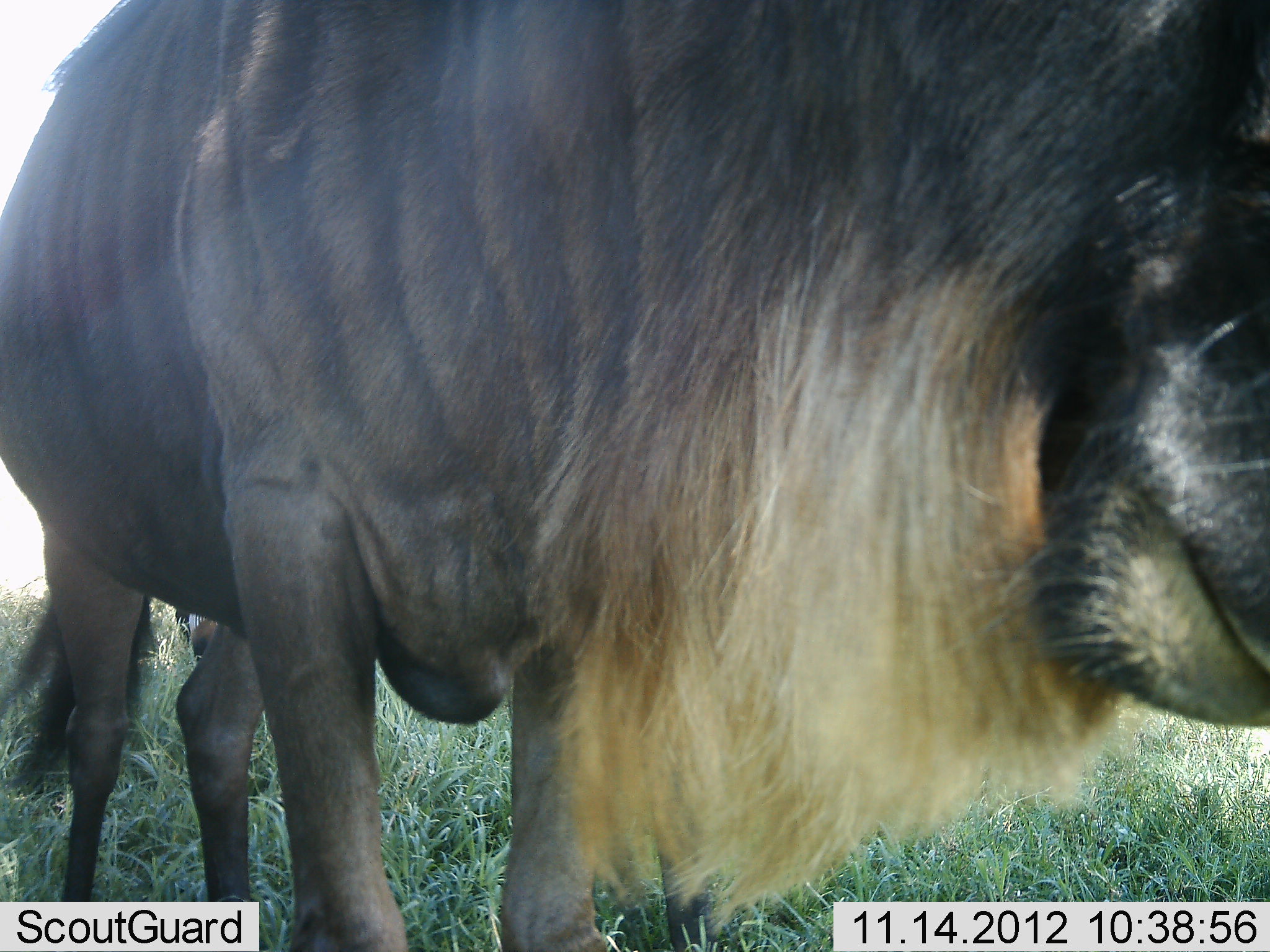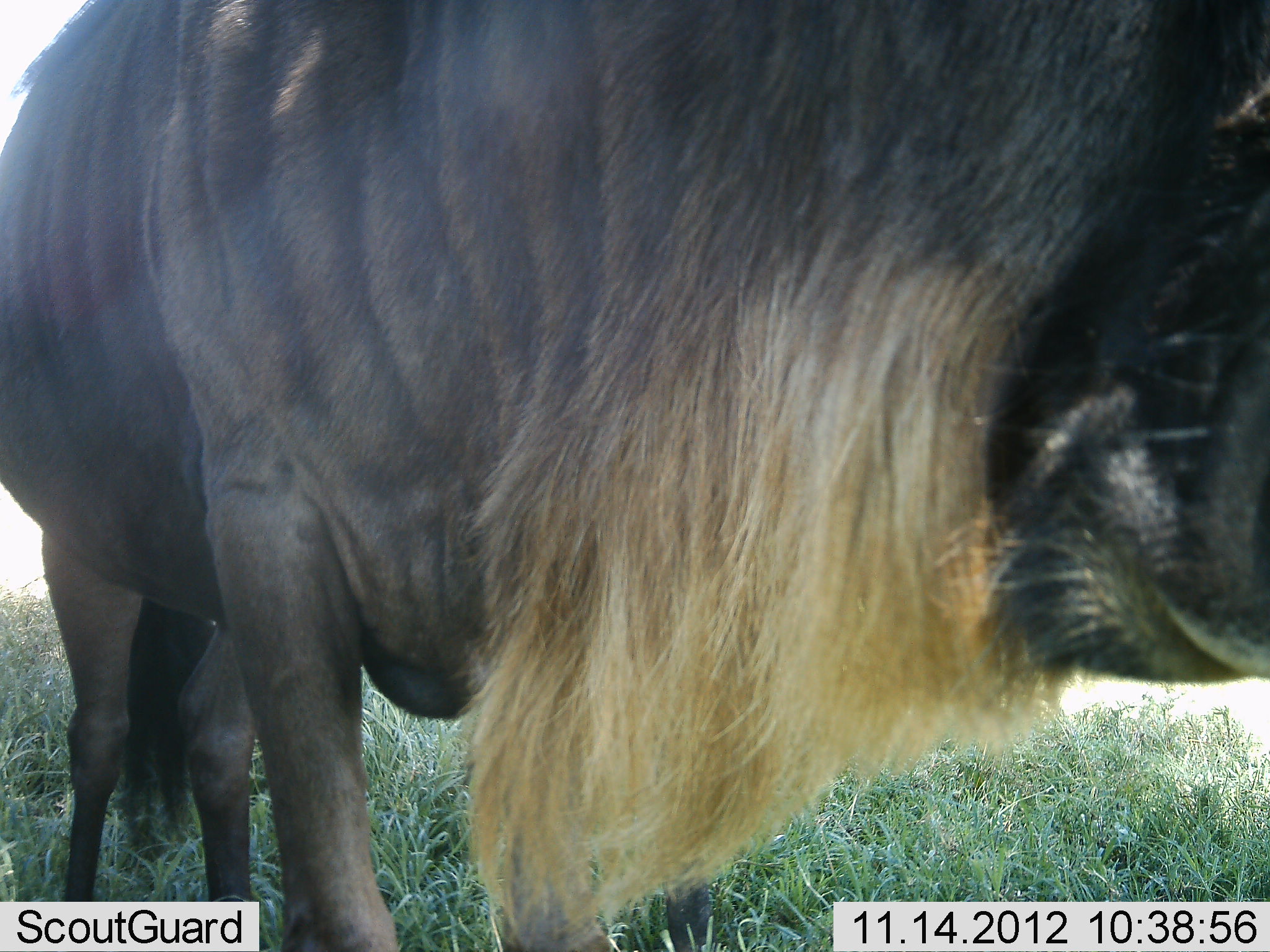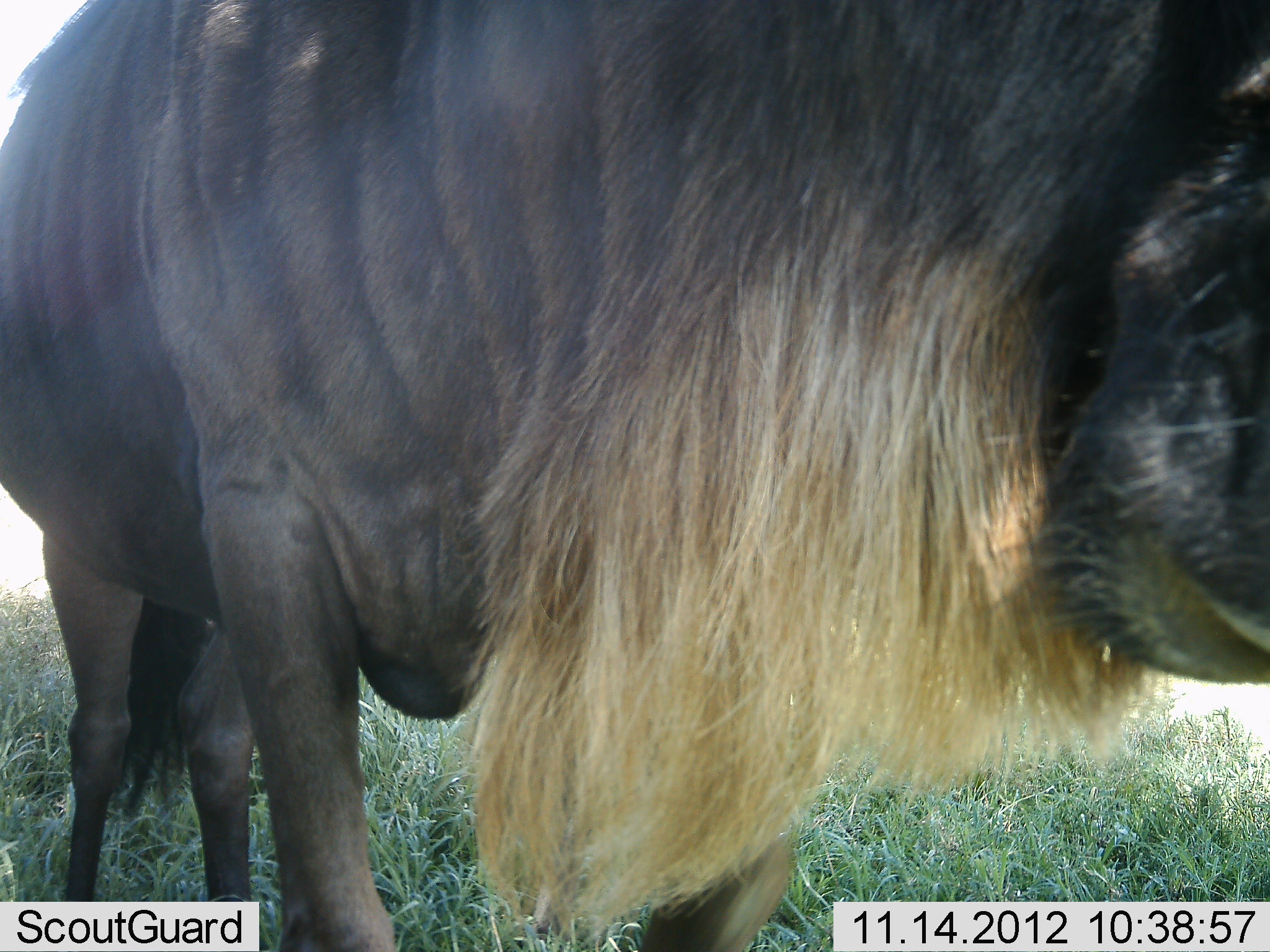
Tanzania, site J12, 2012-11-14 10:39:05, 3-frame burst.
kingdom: Animalia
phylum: Chordata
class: Mammalia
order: Artiodactyla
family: Bovidae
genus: Connochaetes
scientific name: Connochaetes taurinus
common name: blue wildebeest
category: wildebeest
Wildebeest (blue wildebeest) (Connochaetes taurinus), count 1. Behavior (volunteer vote fractions): standing 70%, resting 0%, moving 30%, interacting 0%. Young present (vote fraction): 0%. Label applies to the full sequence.